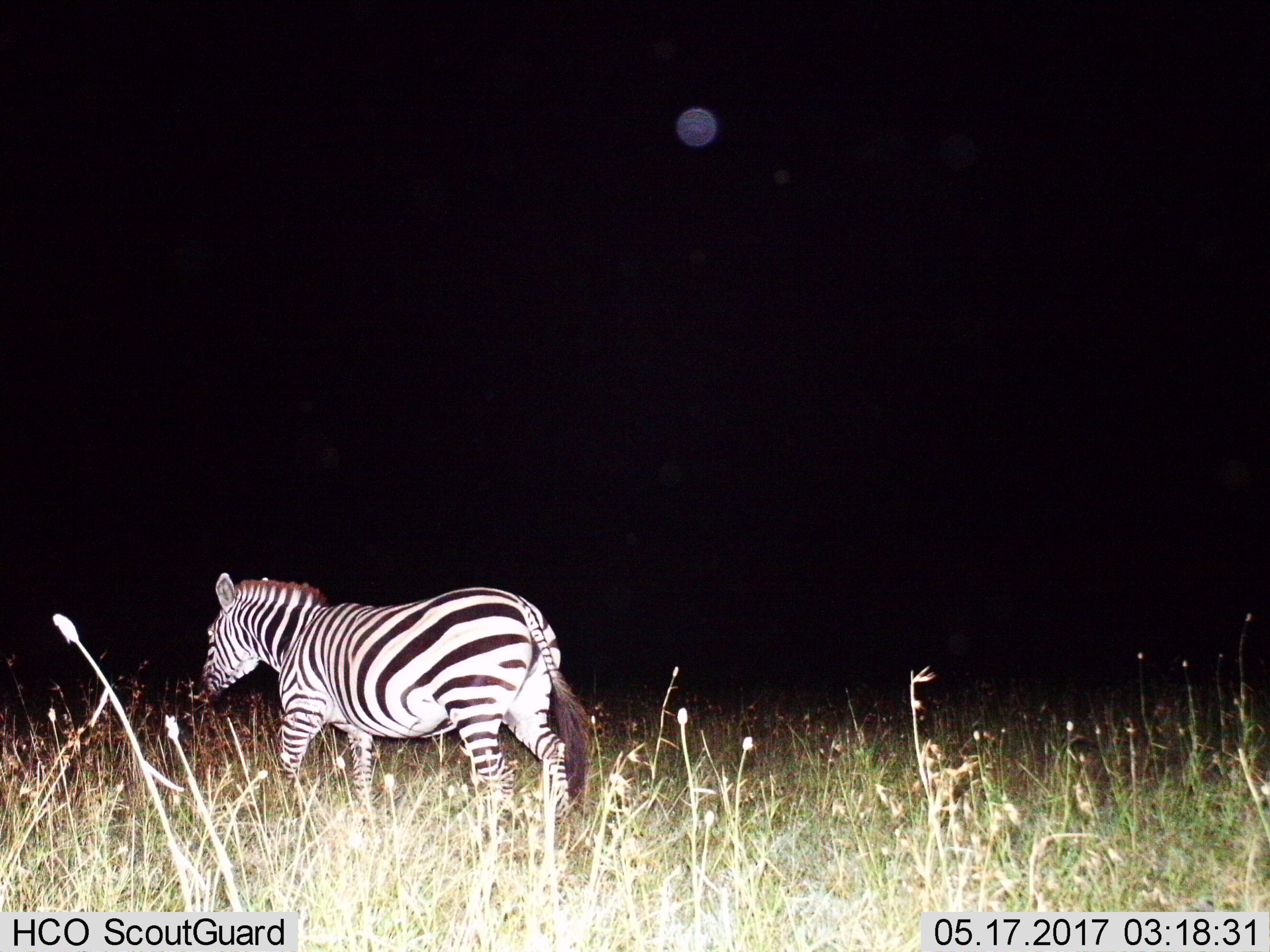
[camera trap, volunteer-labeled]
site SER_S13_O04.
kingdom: Animalia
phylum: Chordata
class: Mammalia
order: Perissodactyla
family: Equidae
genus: Equus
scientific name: Equus quagga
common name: plains zebra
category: zebraplains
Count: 1.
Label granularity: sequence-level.